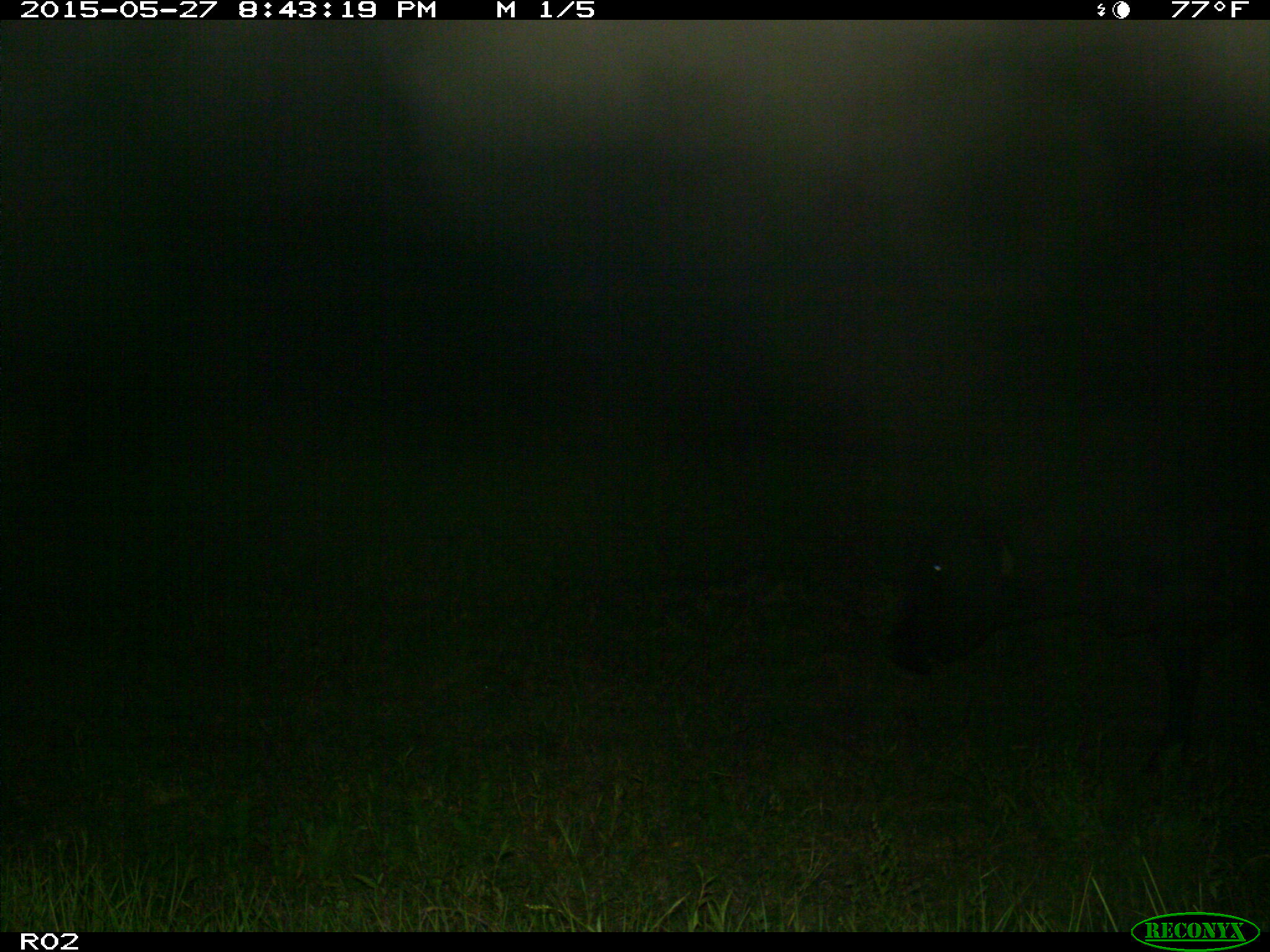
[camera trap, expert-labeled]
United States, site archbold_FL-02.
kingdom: Animalia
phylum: Chordata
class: Mammalia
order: Artiodactyla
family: Bovidae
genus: Bos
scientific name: Bos taurus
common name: domestic cow